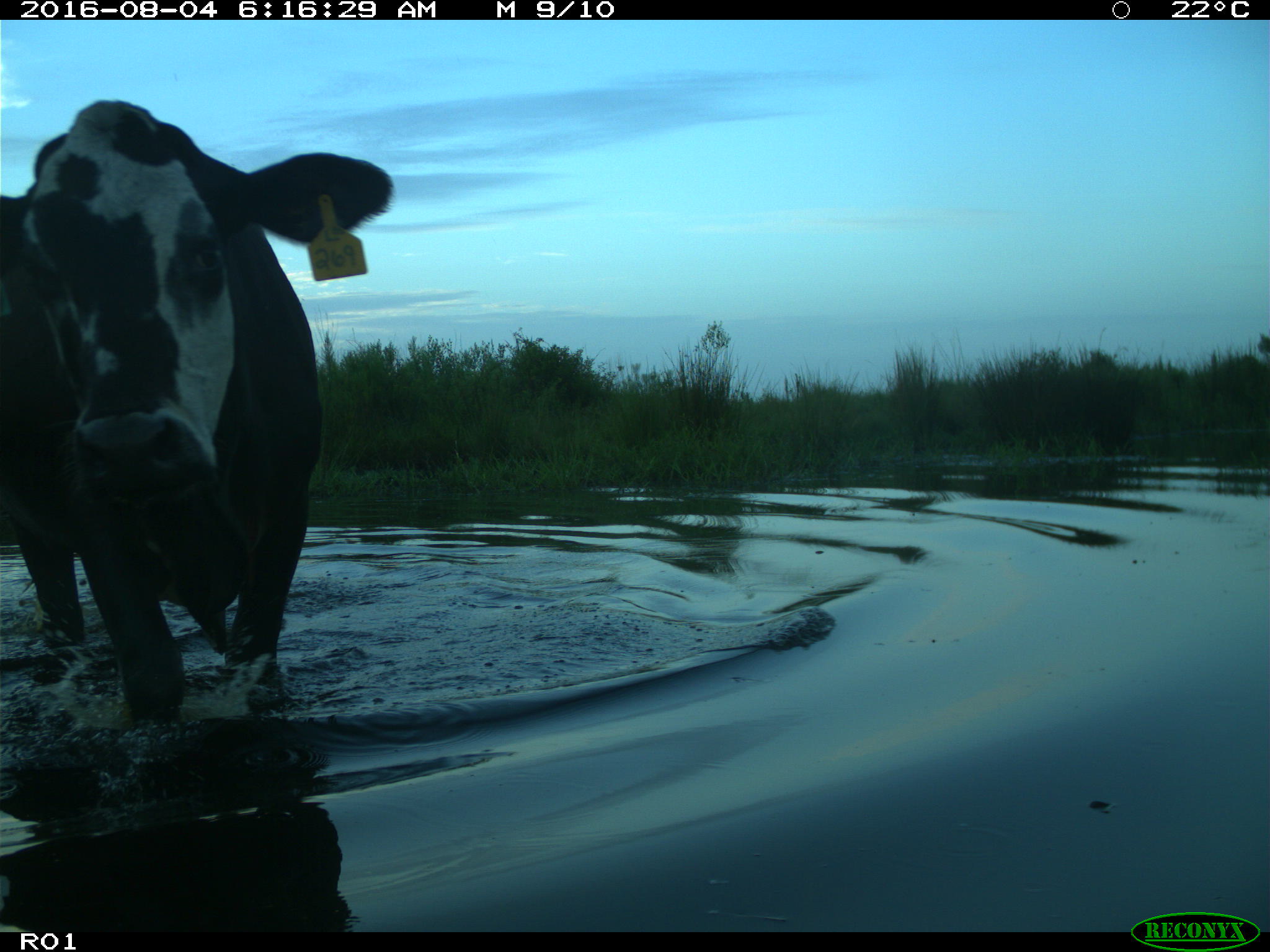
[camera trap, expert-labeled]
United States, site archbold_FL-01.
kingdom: Animalia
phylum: Chordata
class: Mammalia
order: Artiodactyla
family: Bovidae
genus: Bos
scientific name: Bos taurus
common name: domestic cow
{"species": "Bos taurus (domestic cow)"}